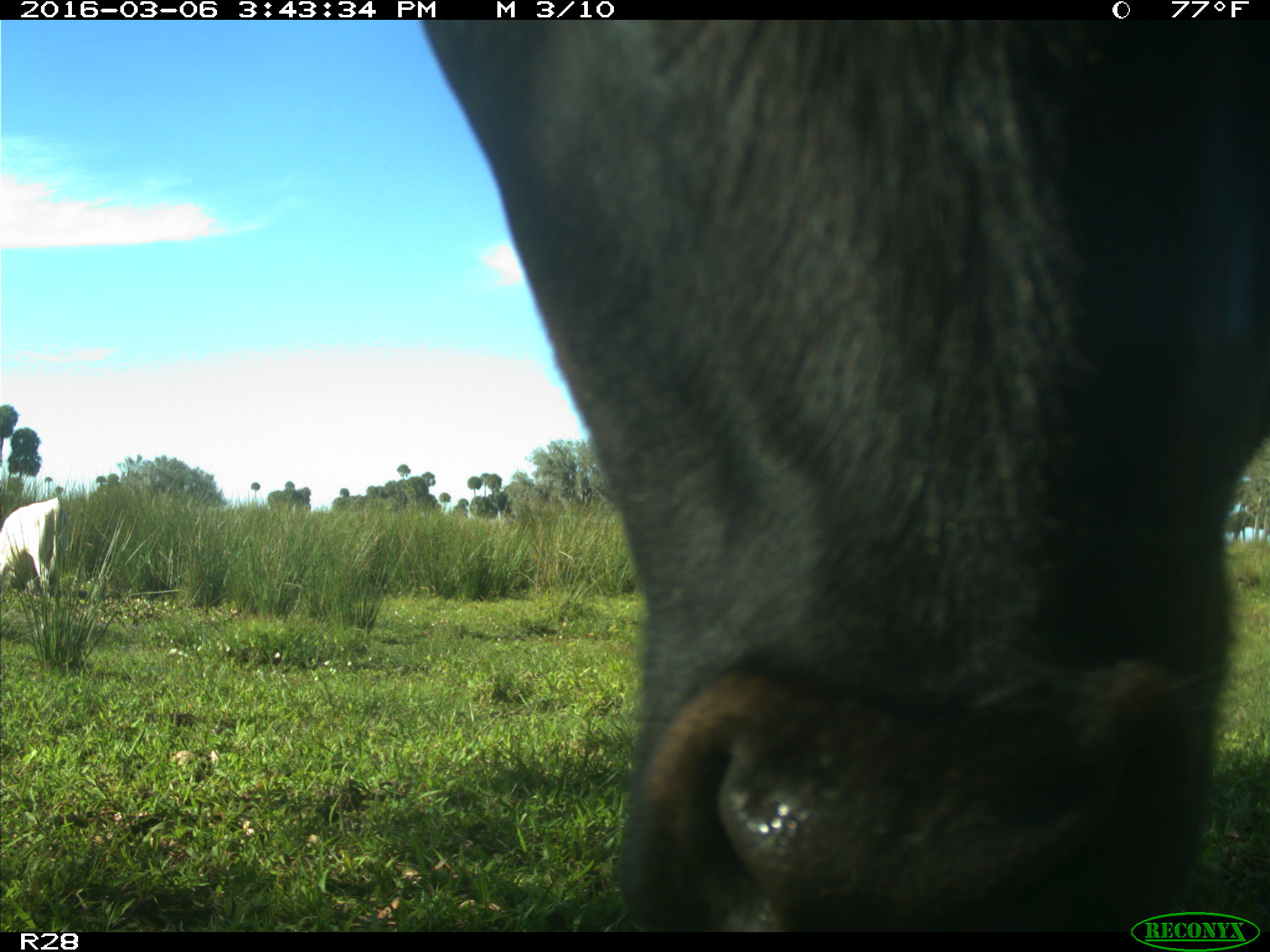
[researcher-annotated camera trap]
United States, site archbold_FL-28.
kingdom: Animalia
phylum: Chordata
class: Mammalia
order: Artiodactyla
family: Bovidae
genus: Bos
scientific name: Bos taurus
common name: domestic cow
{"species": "Bos taurus (domestic cow)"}